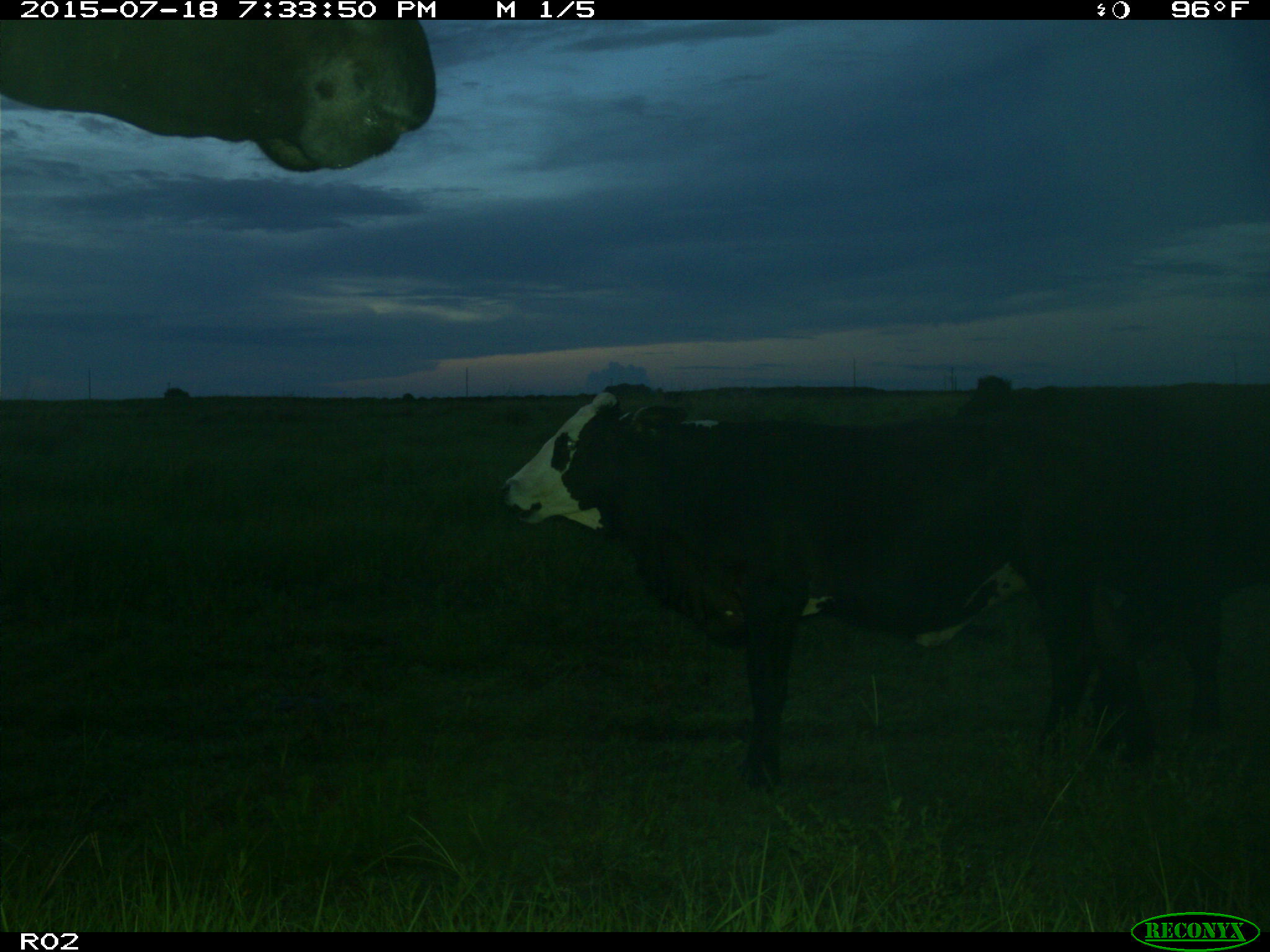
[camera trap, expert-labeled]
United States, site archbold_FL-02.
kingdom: Animalia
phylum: Chordata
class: Mammalia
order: Artiodactyla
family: Bovidae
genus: Bos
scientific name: Bos taurus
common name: domestic cow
Bos taurus (domestic cow).